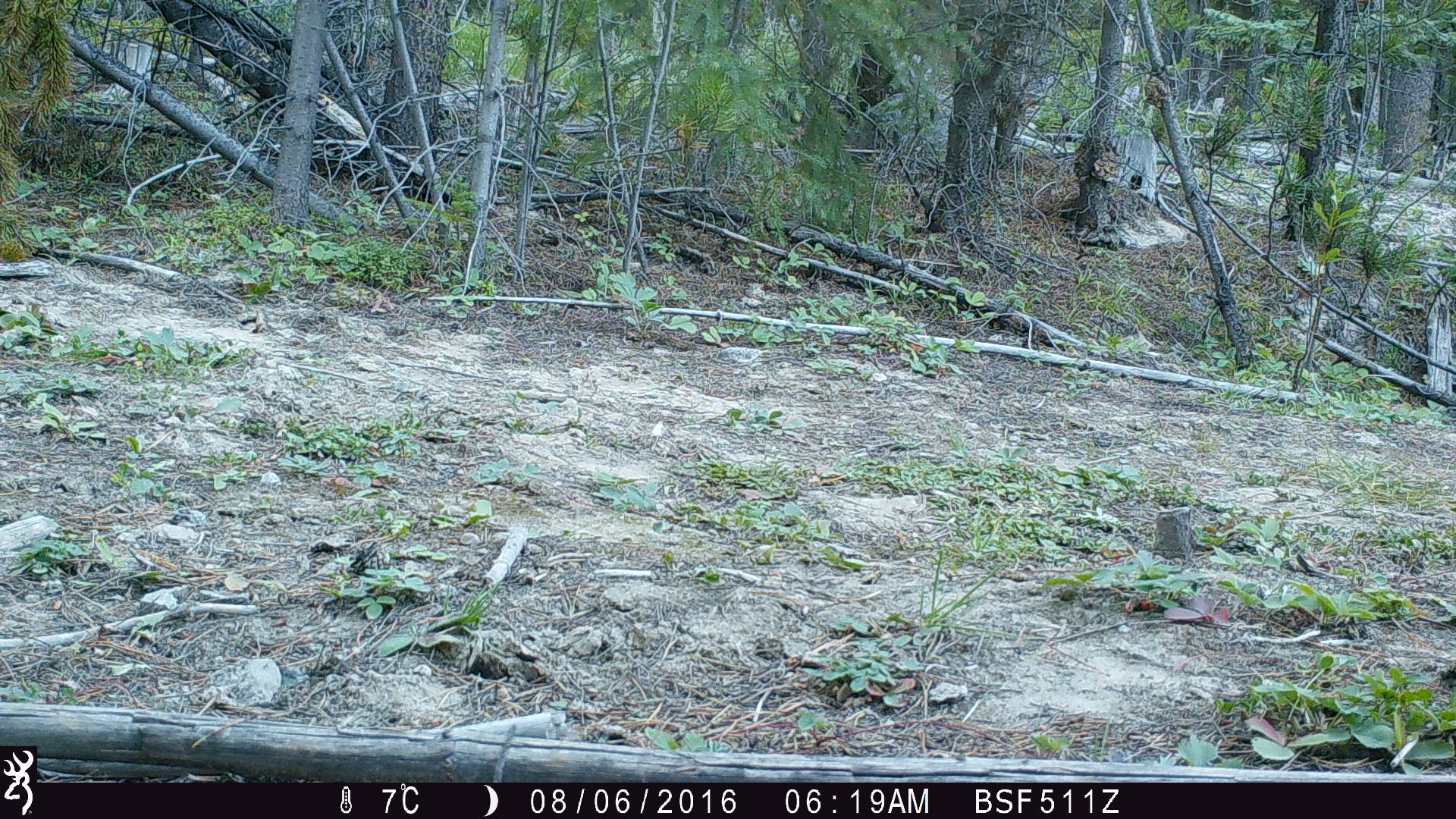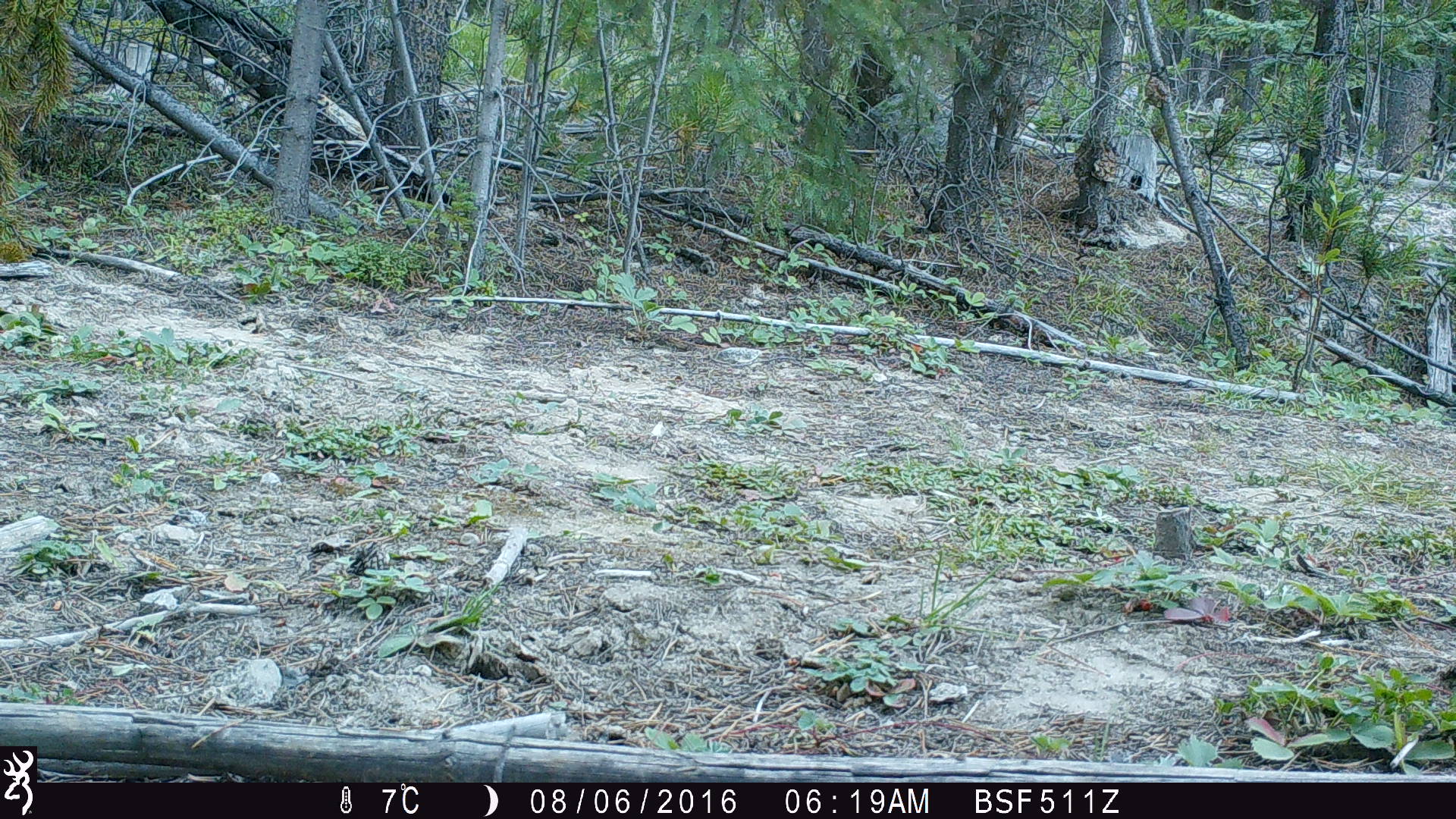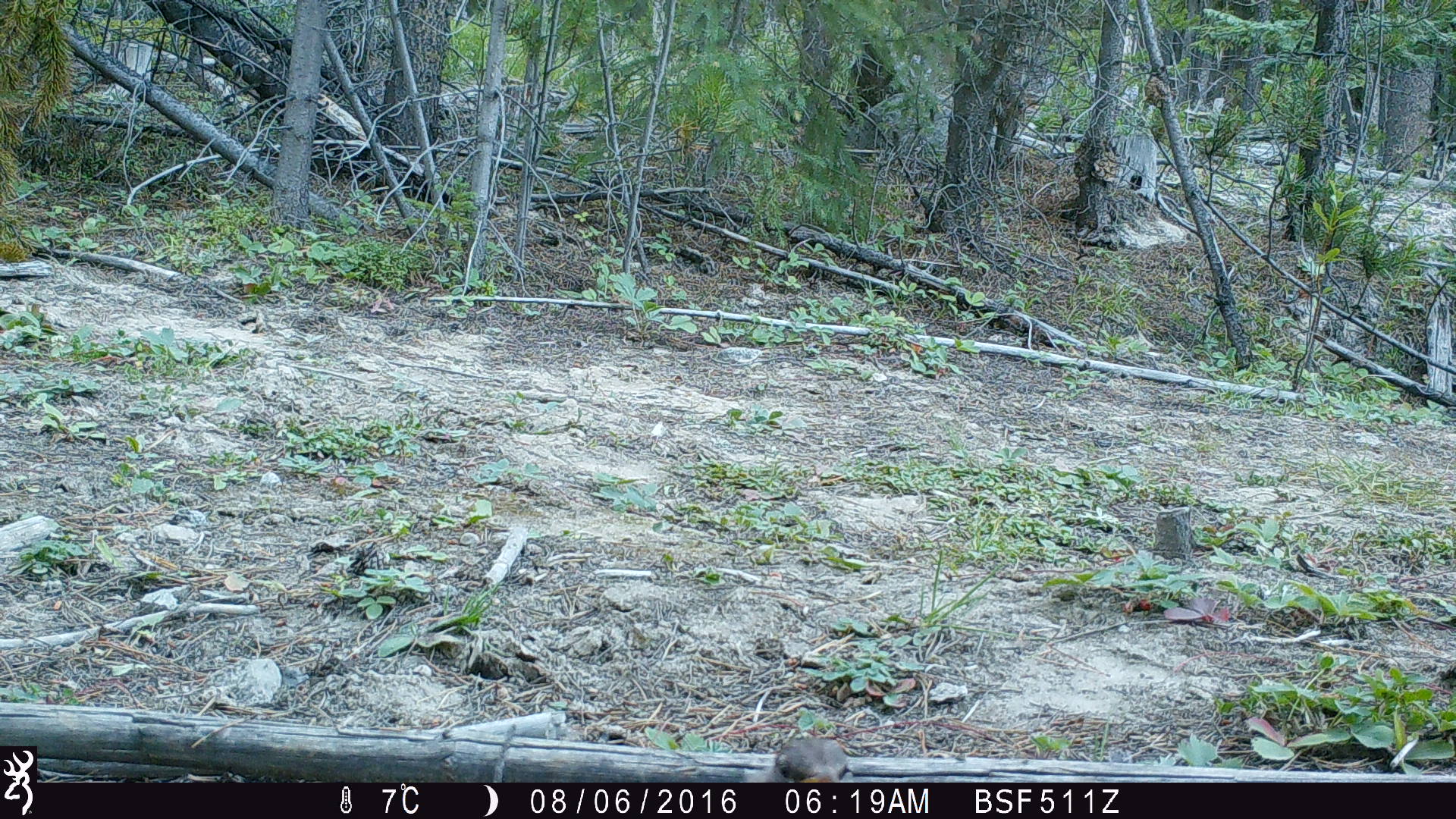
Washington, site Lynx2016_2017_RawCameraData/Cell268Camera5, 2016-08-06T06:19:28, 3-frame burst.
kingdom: Animalia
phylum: Chordata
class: Aves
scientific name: Aves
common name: birds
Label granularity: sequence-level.